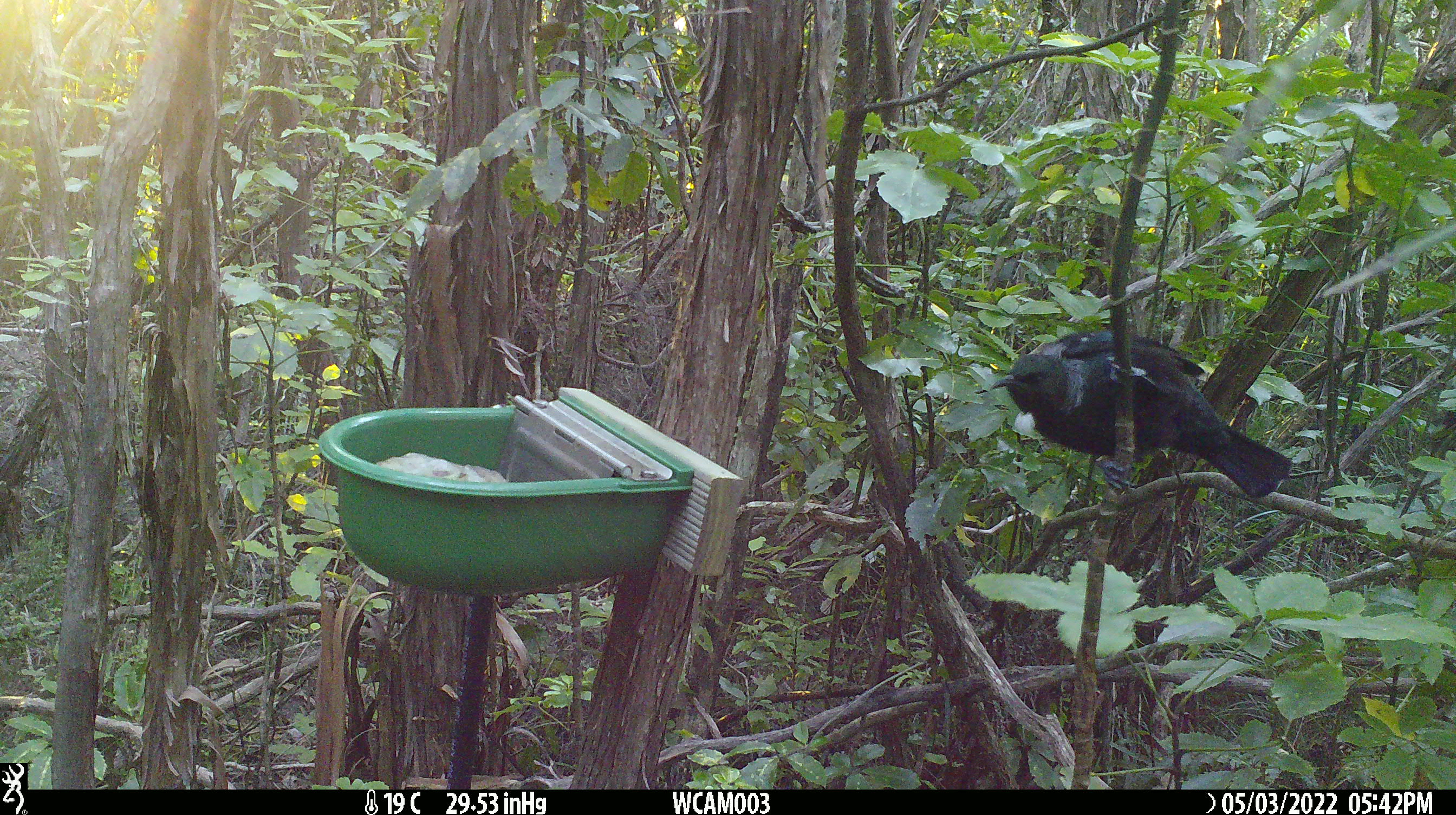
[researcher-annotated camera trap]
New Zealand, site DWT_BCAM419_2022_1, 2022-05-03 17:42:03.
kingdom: Animalia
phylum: Chordata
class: Aves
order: Passeriformes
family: Meliphagidae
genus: Prosthemadera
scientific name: Prosthemadera novaeseelandiae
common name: tui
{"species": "tui (Prosthemadera novaeseelandiae)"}